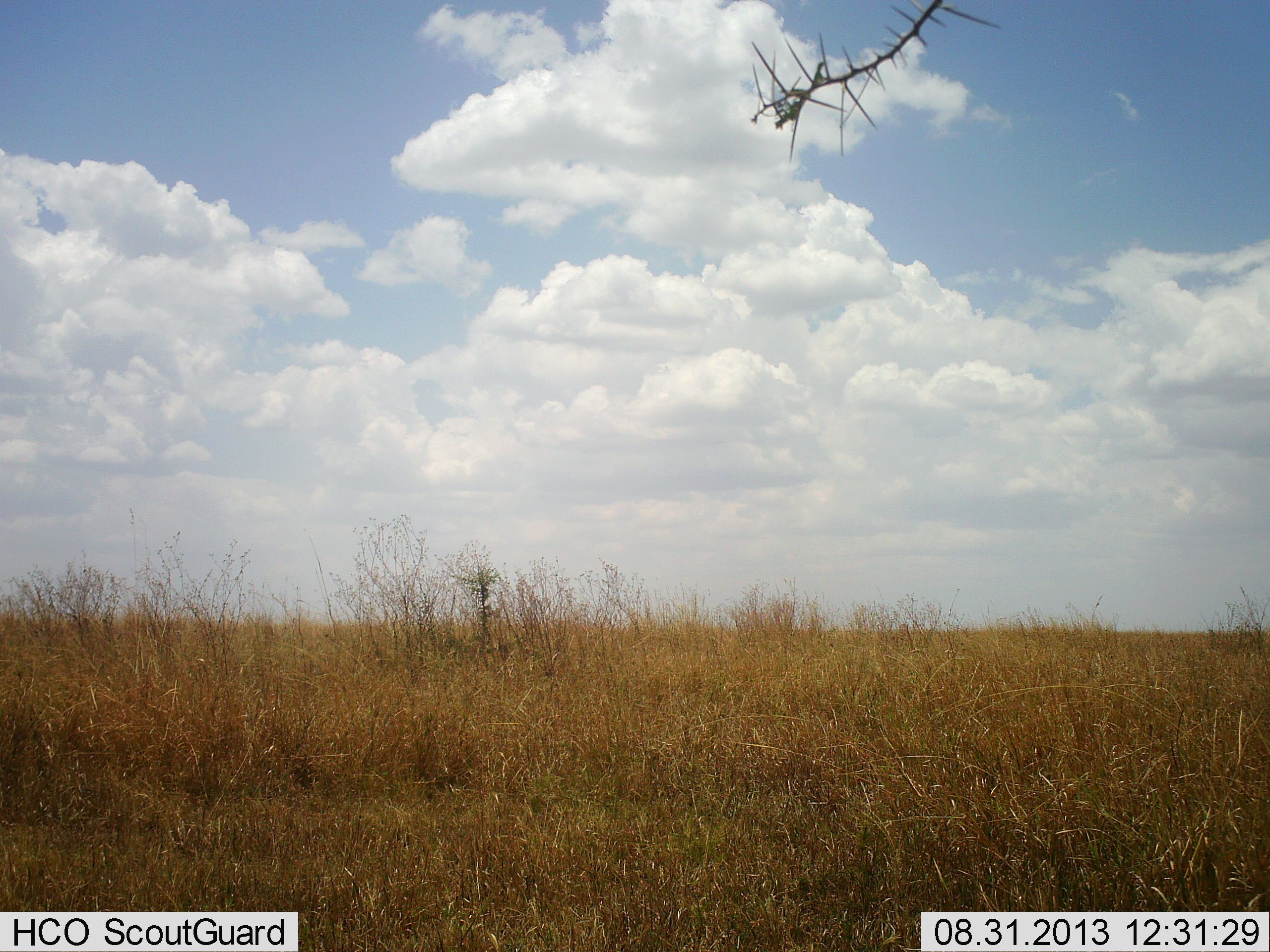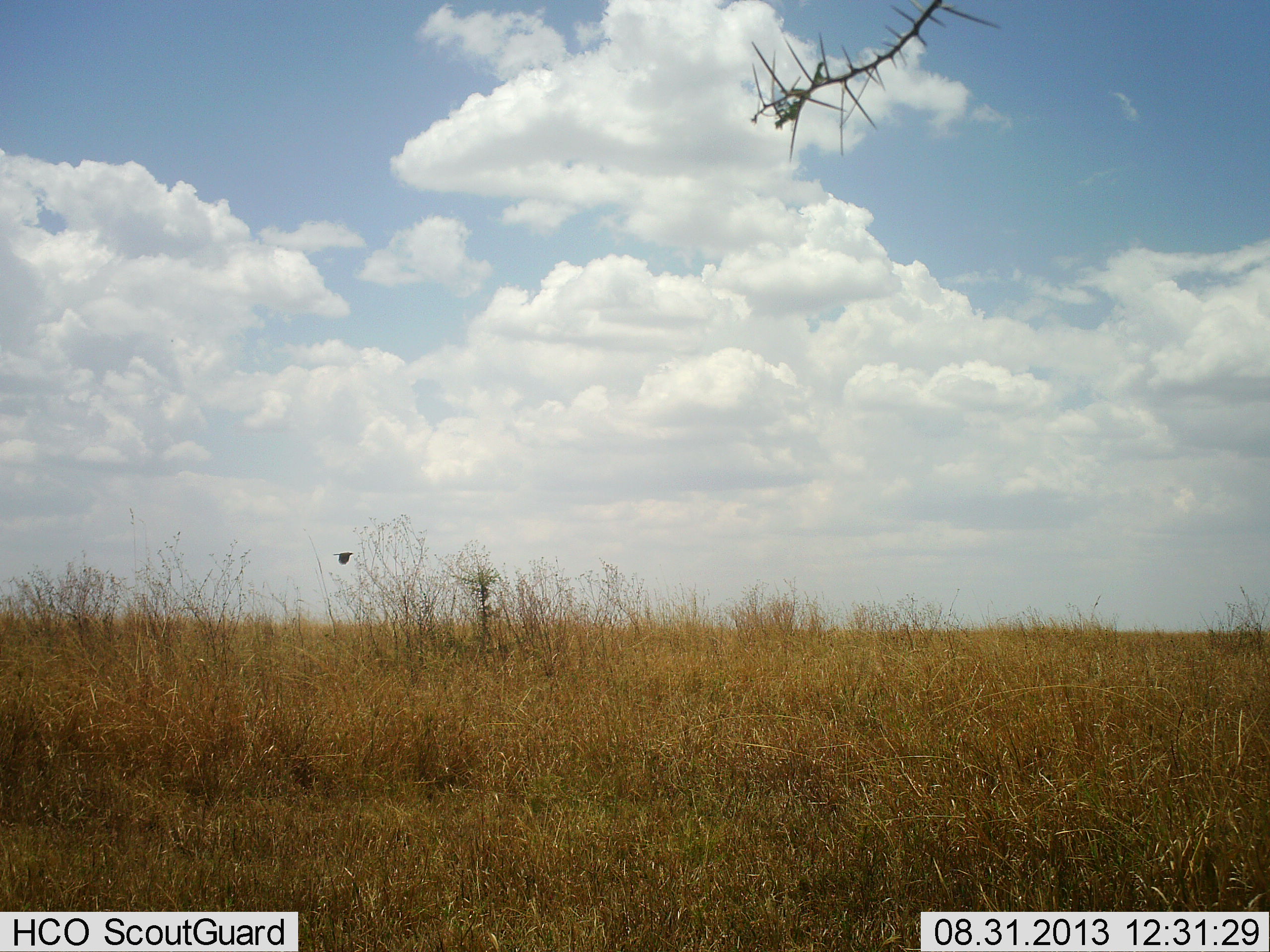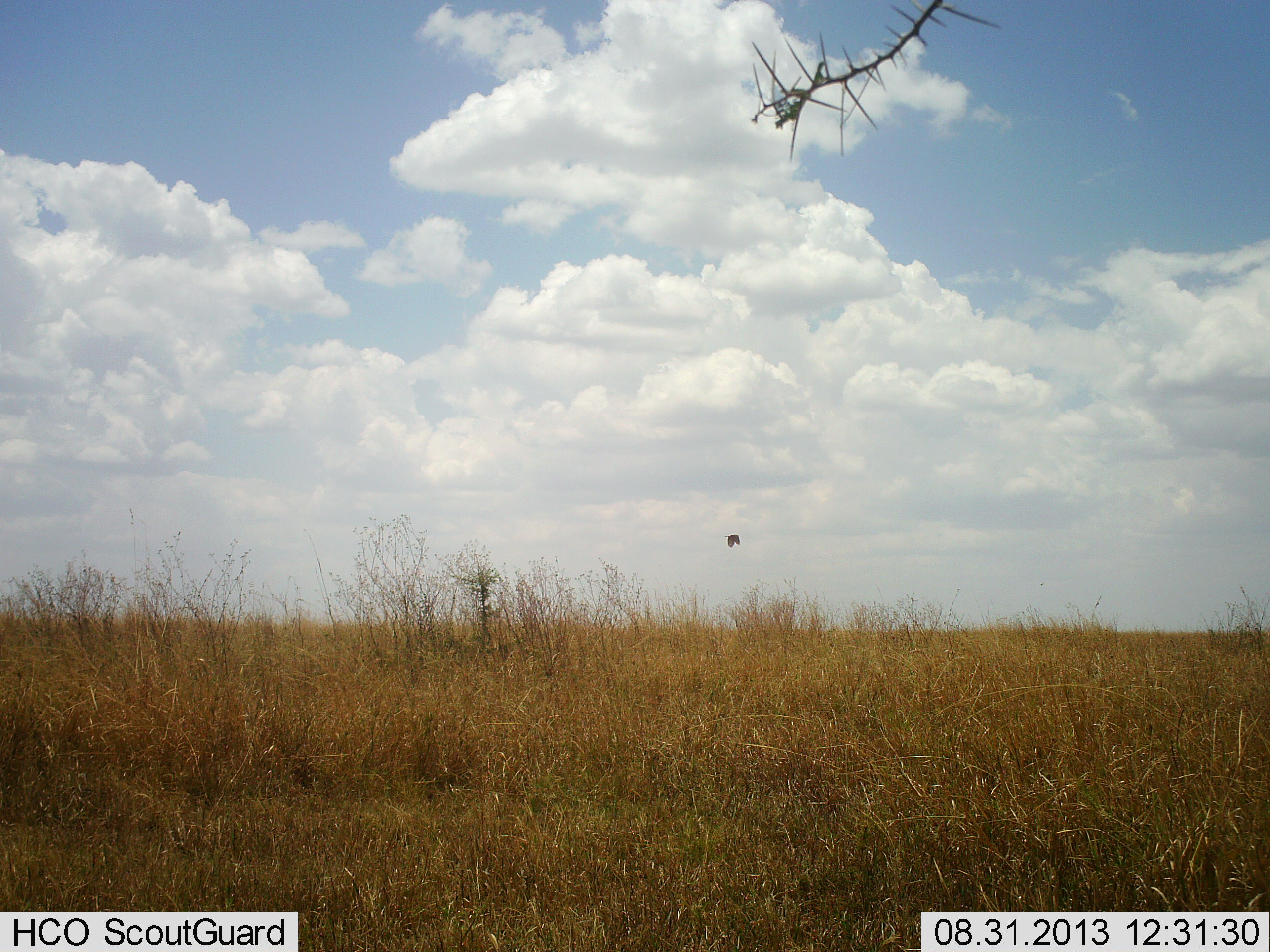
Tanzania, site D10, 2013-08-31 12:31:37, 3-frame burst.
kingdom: Animalia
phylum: Chordata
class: Aves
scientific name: Aves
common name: bird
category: otherbird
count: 1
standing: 0%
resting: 0%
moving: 100%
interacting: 0%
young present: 0%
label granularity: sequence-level